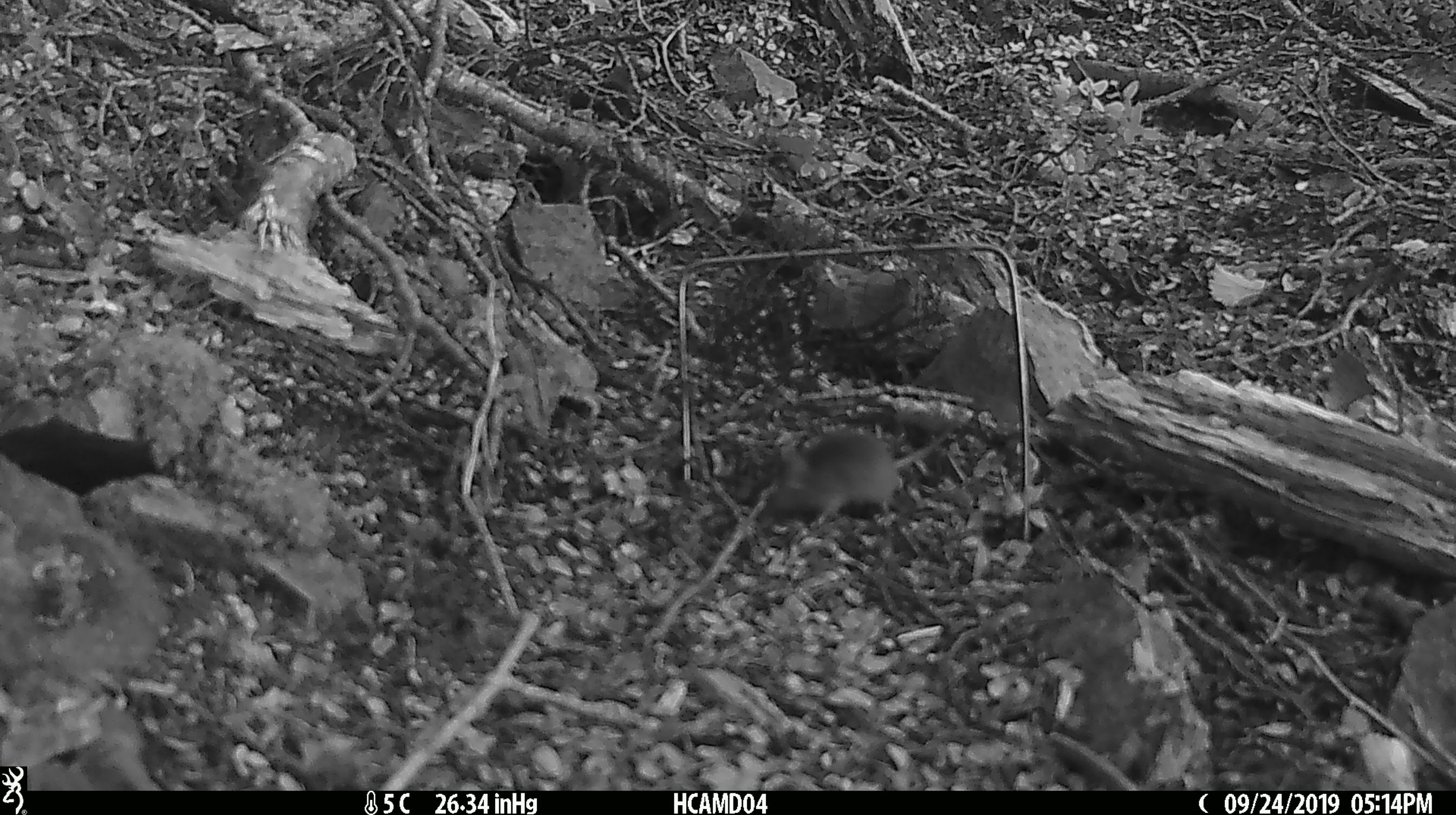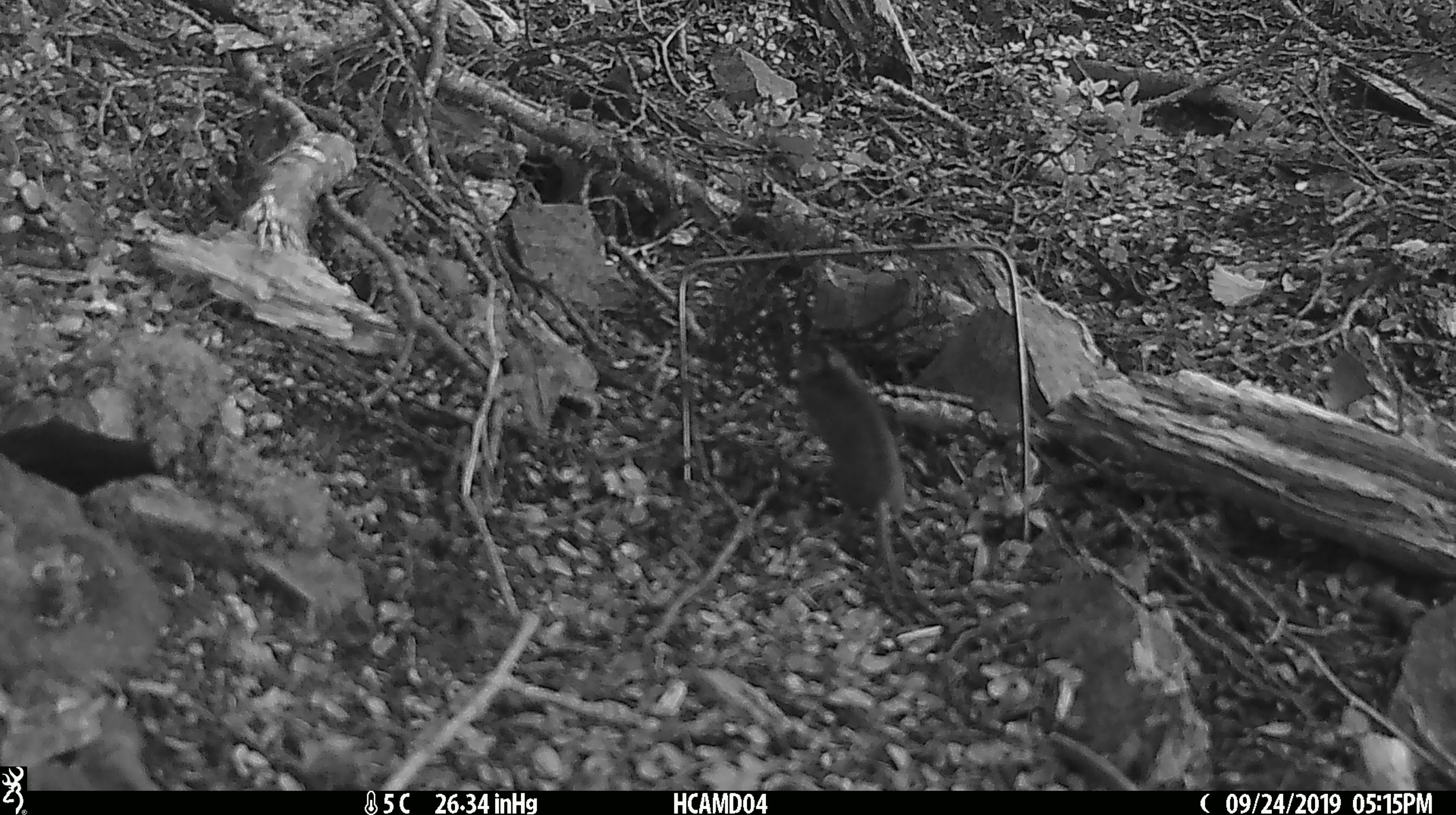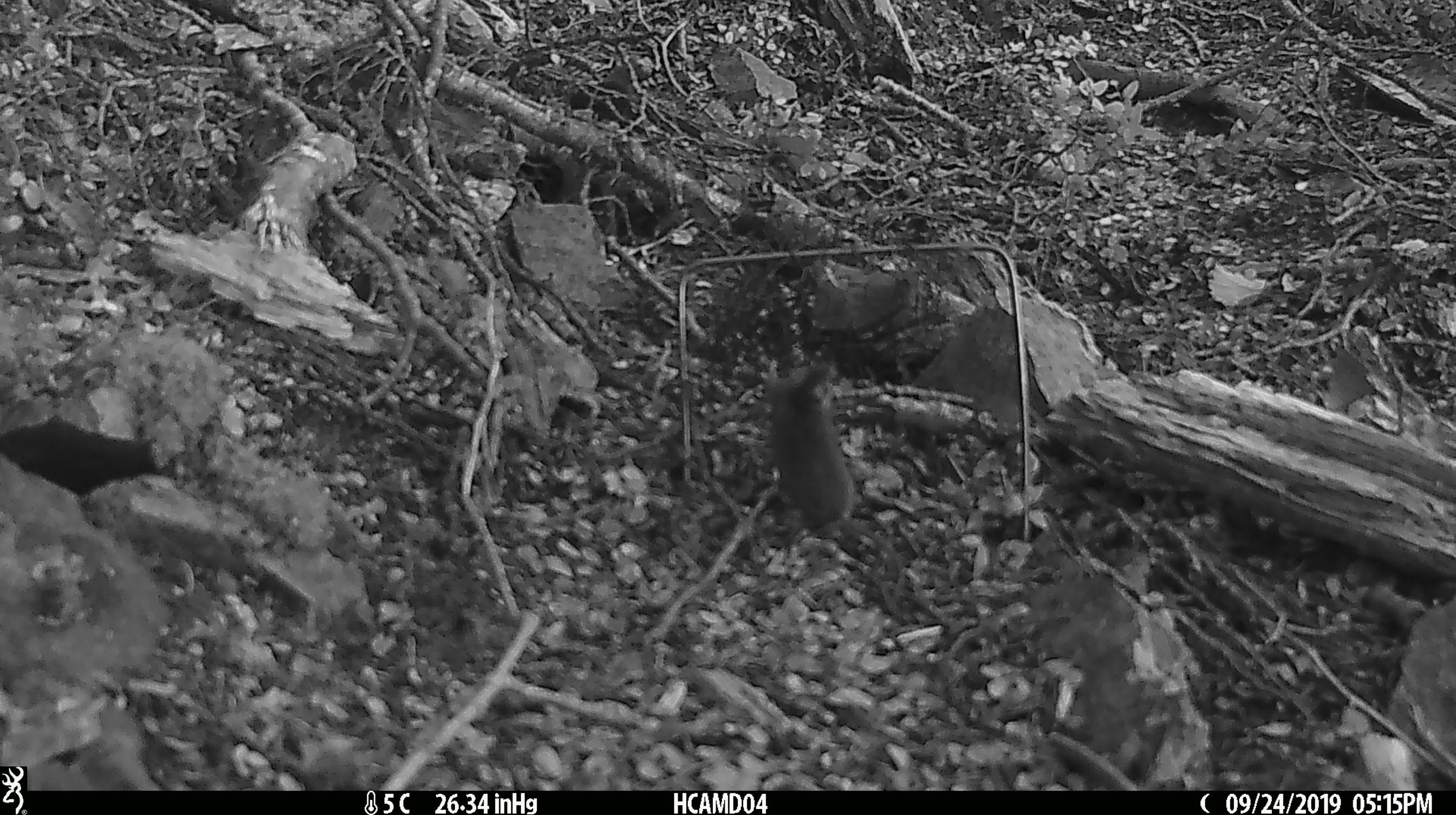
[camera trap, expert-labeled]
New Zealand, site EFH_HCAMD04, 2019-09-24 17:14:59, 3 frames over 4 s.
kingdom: Animalia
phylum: Chordata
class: Mammalia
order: Rodentia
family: Muridae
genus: Mus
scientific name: Mus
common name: mouse